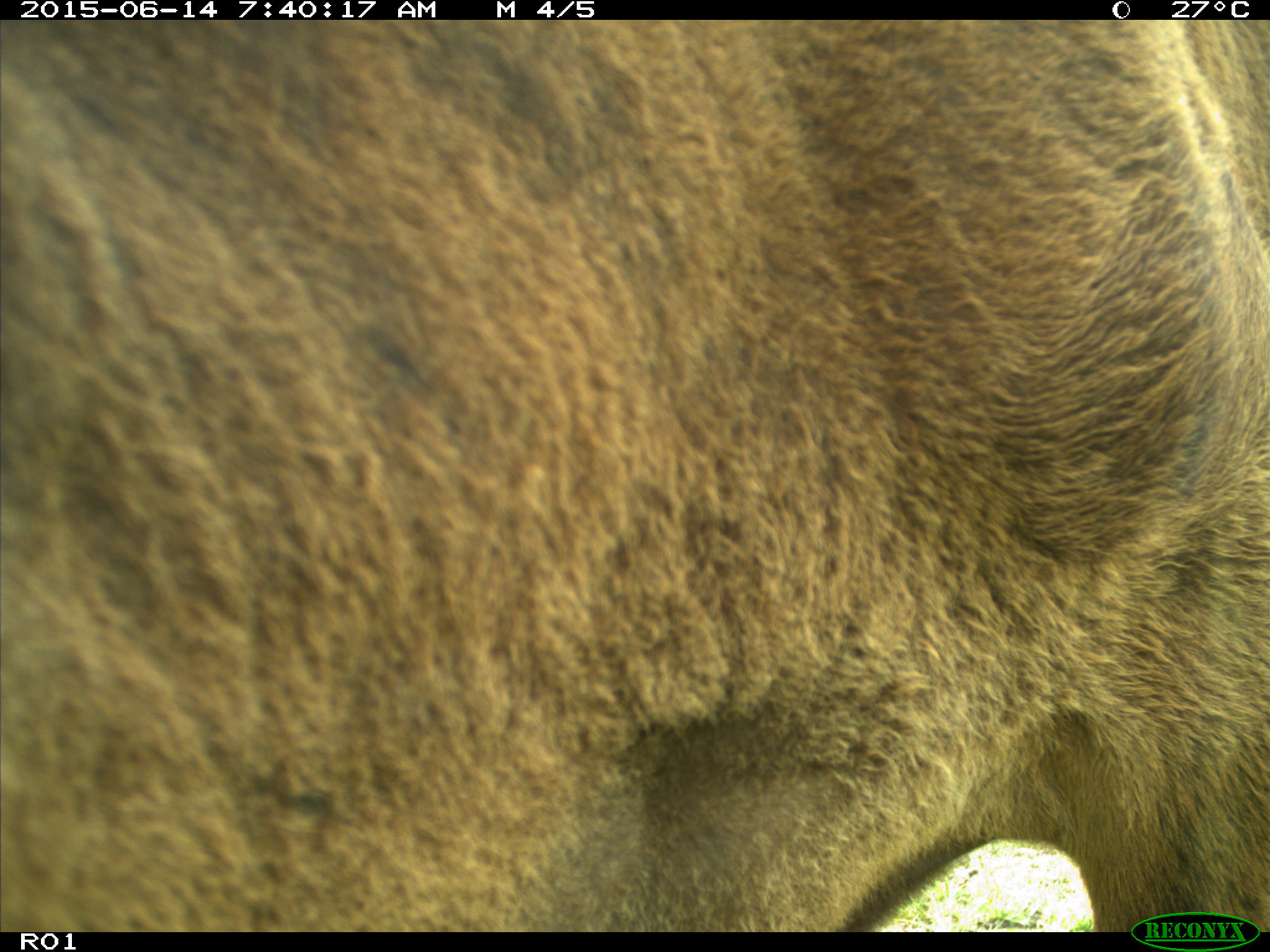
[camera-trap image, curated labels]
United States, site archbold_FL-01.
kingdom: Animalia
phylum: Chordata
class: Mammalia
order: Artiodactyla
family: Bovidae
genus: Bos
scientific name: Bos taurus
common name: domestic cow